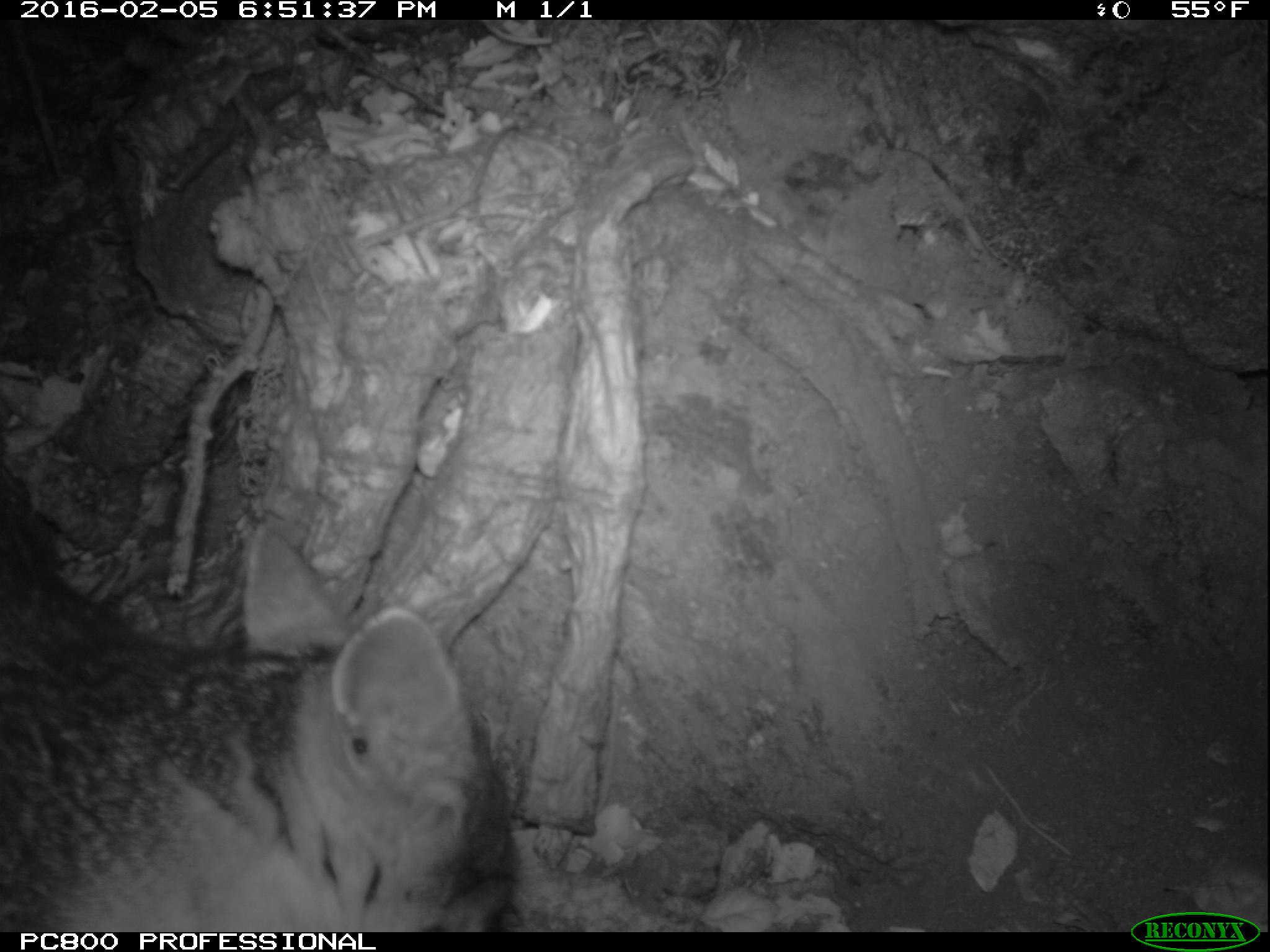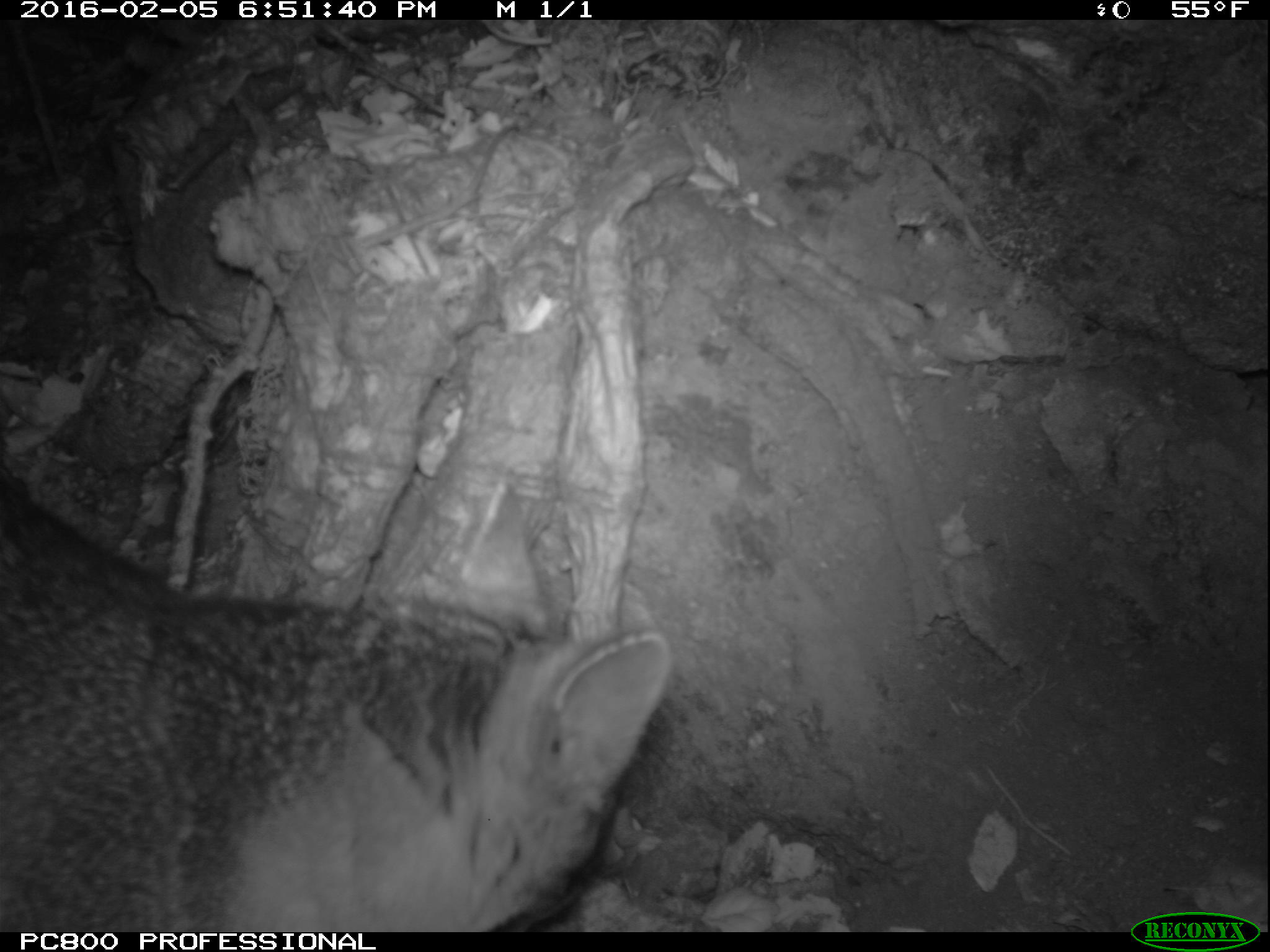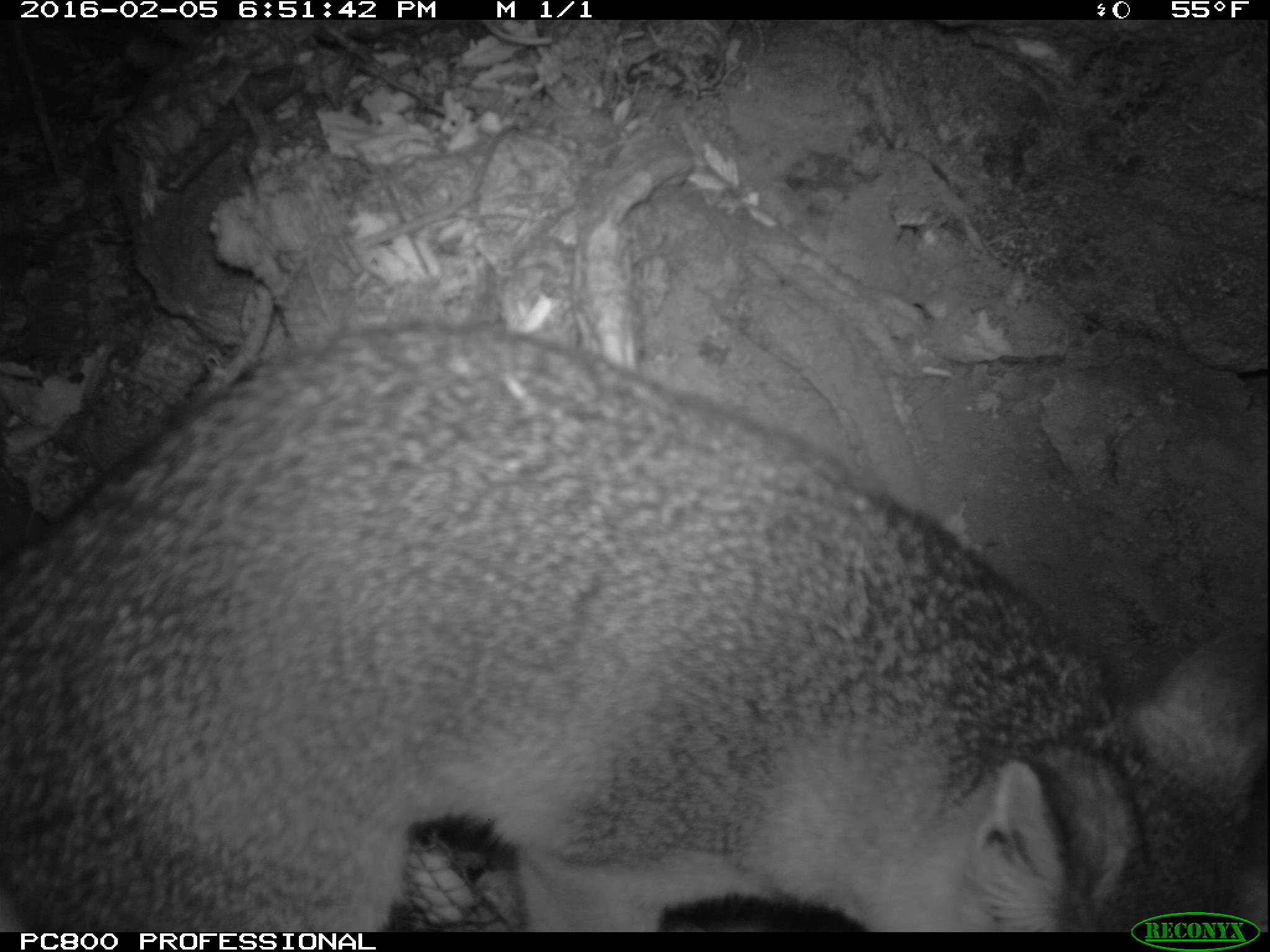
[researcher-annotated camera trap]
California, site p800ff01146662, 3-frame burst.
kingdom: Animalia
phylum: Chordata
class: Mammalia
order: Carnivora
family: Canidae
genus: Urocyon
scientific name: Urocyon littoralis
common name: island fox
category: fox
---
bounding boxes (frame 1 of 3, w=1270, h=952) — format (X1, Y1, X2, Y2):
fox: (0, 501, 517, 931)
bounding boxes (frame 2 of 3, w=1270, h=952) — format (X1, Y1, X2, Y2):
fox: (0, 483, 673, 929)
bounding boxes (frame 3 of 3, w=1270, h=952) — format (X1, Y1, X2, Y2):
fox: (0, 320, 1269, 929)